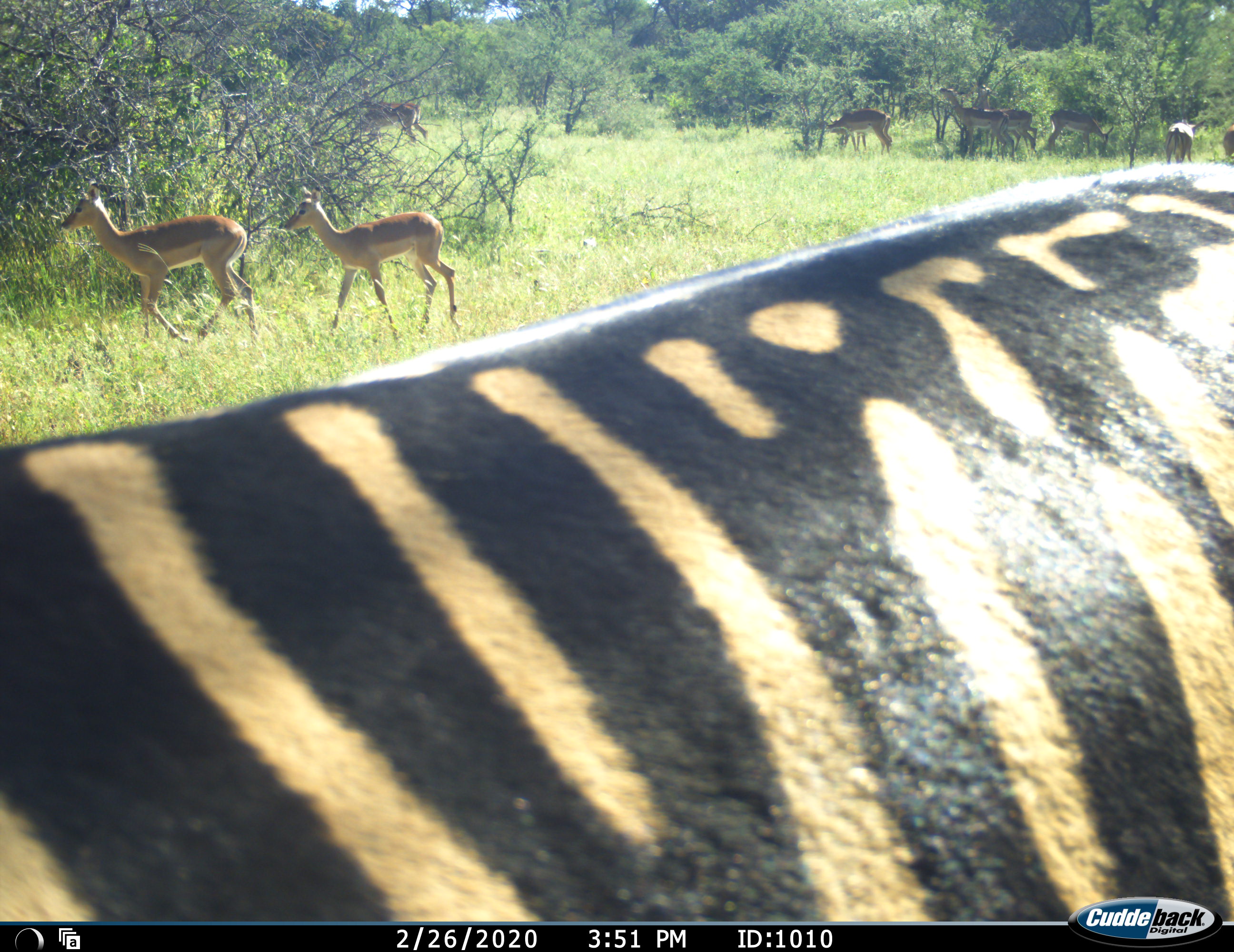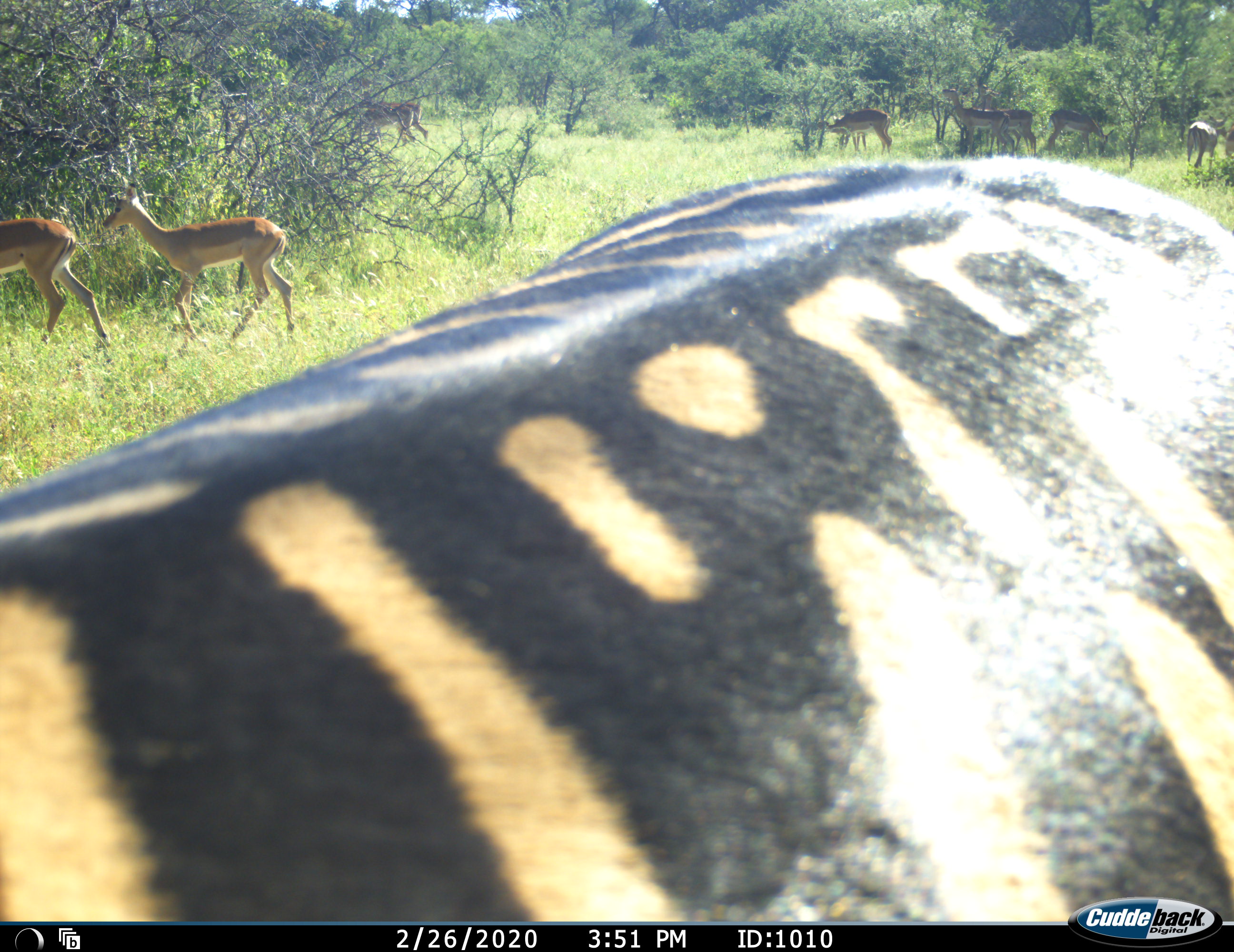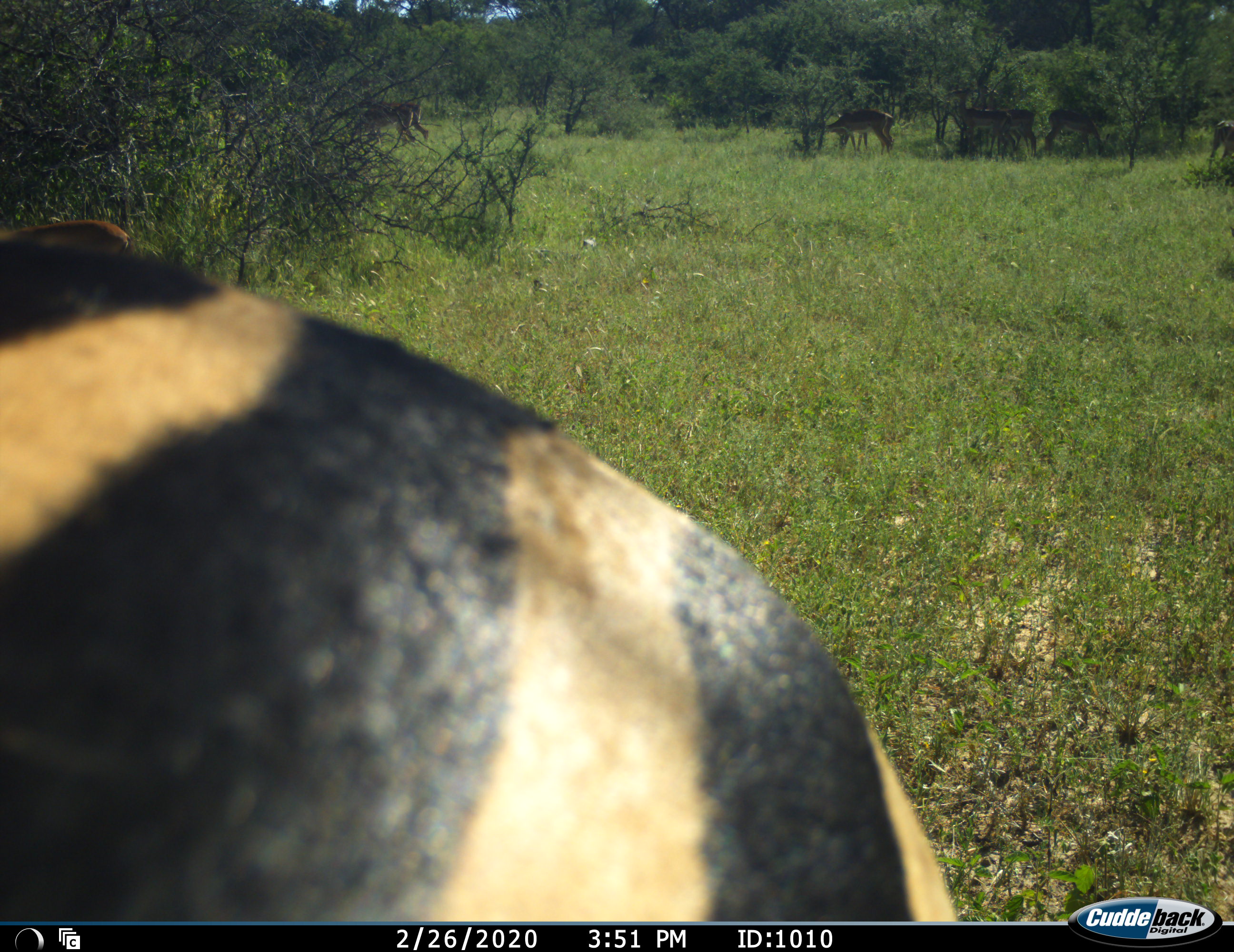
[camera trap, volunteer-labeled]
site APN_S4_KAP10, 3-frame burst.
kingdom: Animalia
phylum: Chordata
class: Mammalia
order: Artiodactyla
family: Bovidae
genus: Aepyceros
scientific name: Aepyceros melampus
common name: impala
Impala (Aepyceros melampus), count 10. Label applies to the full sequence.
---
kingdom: Animalia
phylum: Chordata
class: Mammalia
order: Perissodactyla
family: Equidae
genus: Equus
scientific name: Equus quagga burchellii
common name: burchell's zebra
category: zebraburchells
Zebraburchells (burchell's zebra) (Equus quagga burchellii), count 1. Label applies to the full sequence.